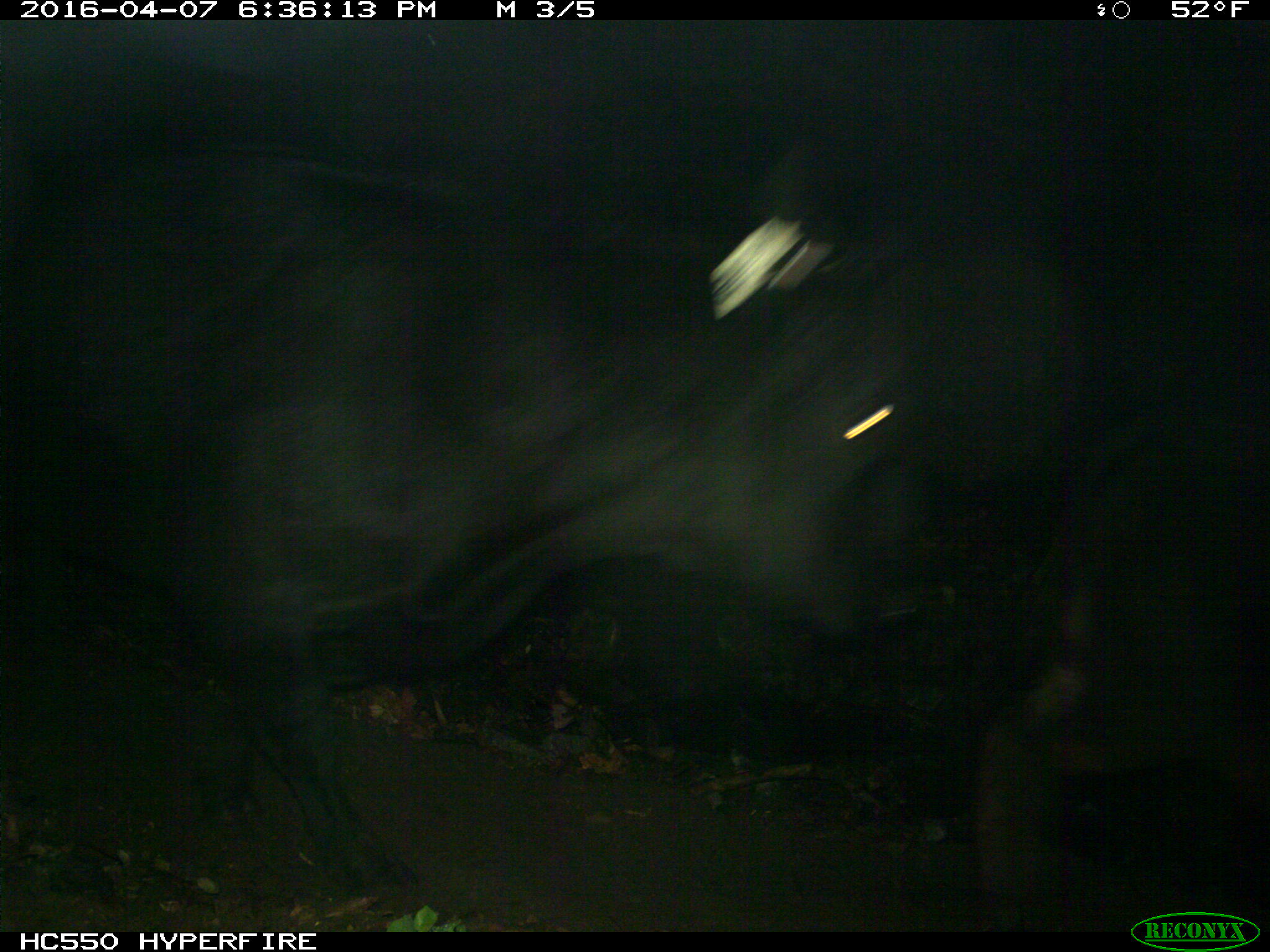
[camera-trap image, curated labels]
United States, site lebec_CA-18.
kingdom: Animalia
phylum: Chordata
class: Mammalia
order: Artiodactyla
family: Bovidae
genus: Bos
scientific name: Bos taurus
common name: domestic cow